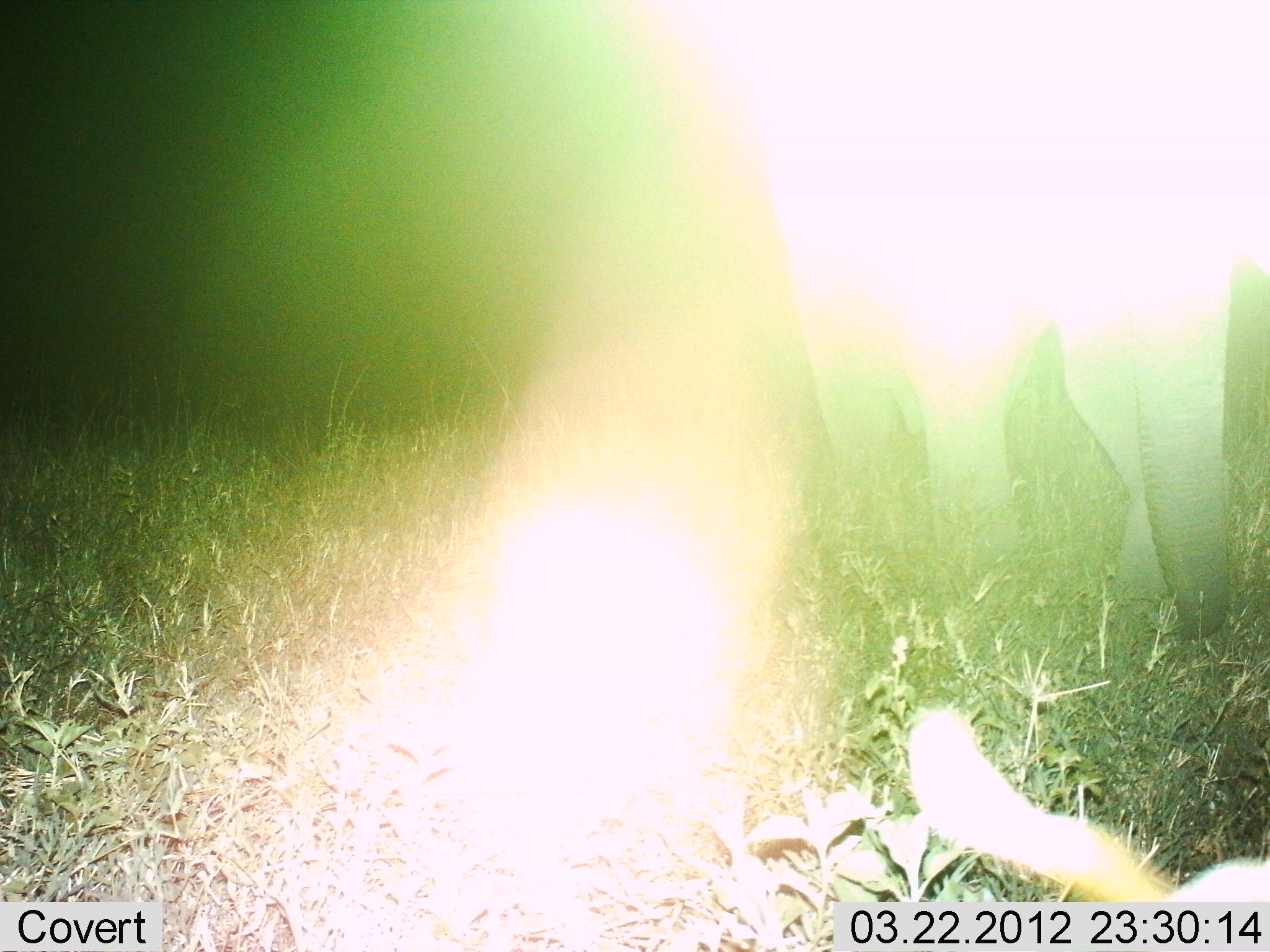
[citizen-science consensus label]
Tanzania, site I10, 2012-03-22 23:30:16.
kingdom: Animalia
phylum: Chordata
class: Mammalia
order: Proboscidea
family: Elephantidae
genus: Loxodonta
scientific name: Loxodonta africana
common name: african bush elephant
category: elephant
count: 1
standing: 86%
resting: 0%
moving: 0%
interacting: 0%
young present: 5%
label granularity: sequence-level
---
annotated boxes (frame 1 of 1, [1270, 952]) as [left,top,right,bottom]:
animal: [684,0,1270,651]; [903,703,1270,952]